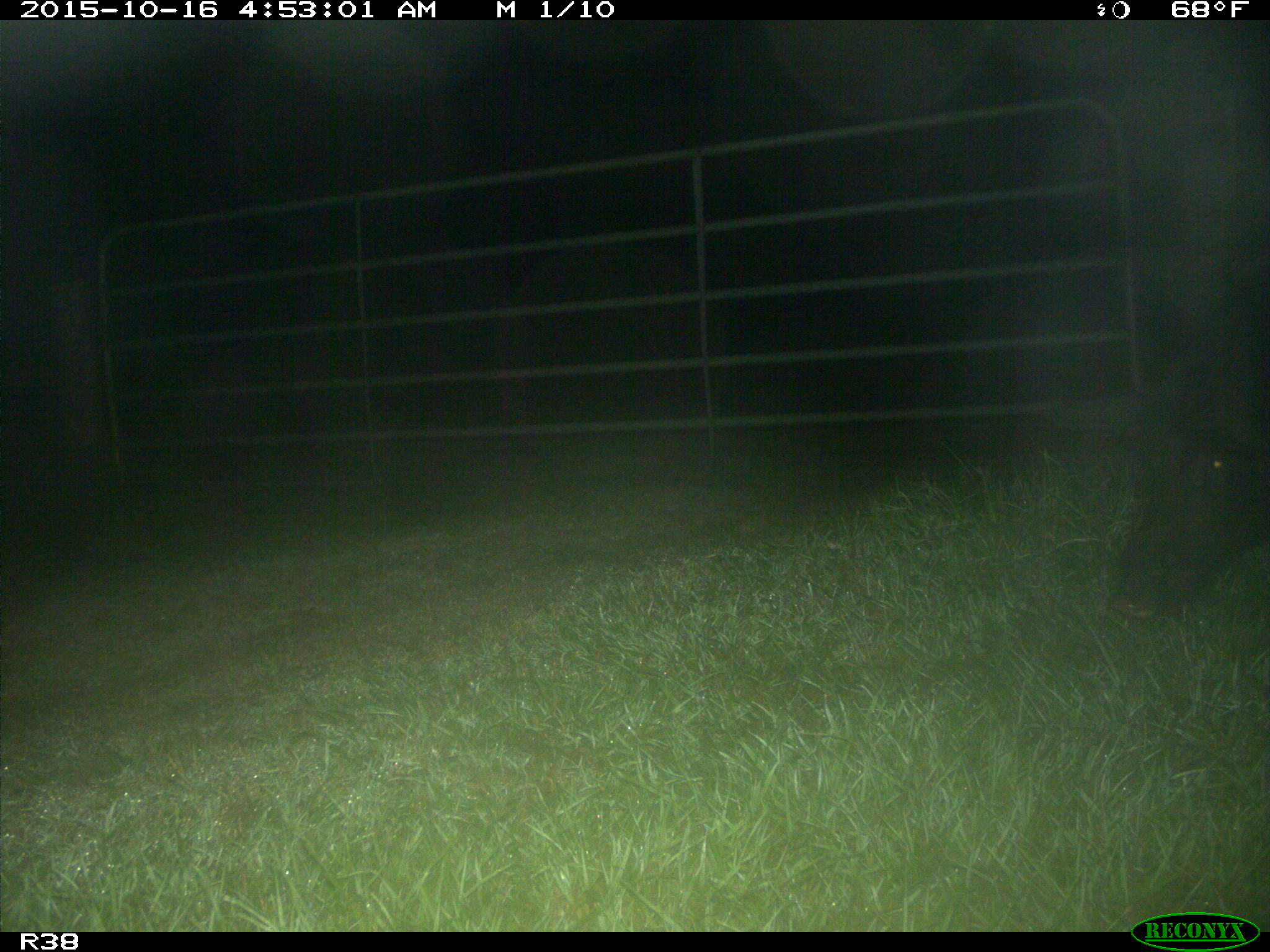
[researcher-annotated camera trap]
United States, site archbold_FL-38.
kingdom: Animalia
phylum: Chordata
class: Mammalia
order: Artiodactyla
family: Suidae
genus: Sus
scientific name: Sus scrofa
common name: wild boar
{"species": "Sus scrofa (wild boar)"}